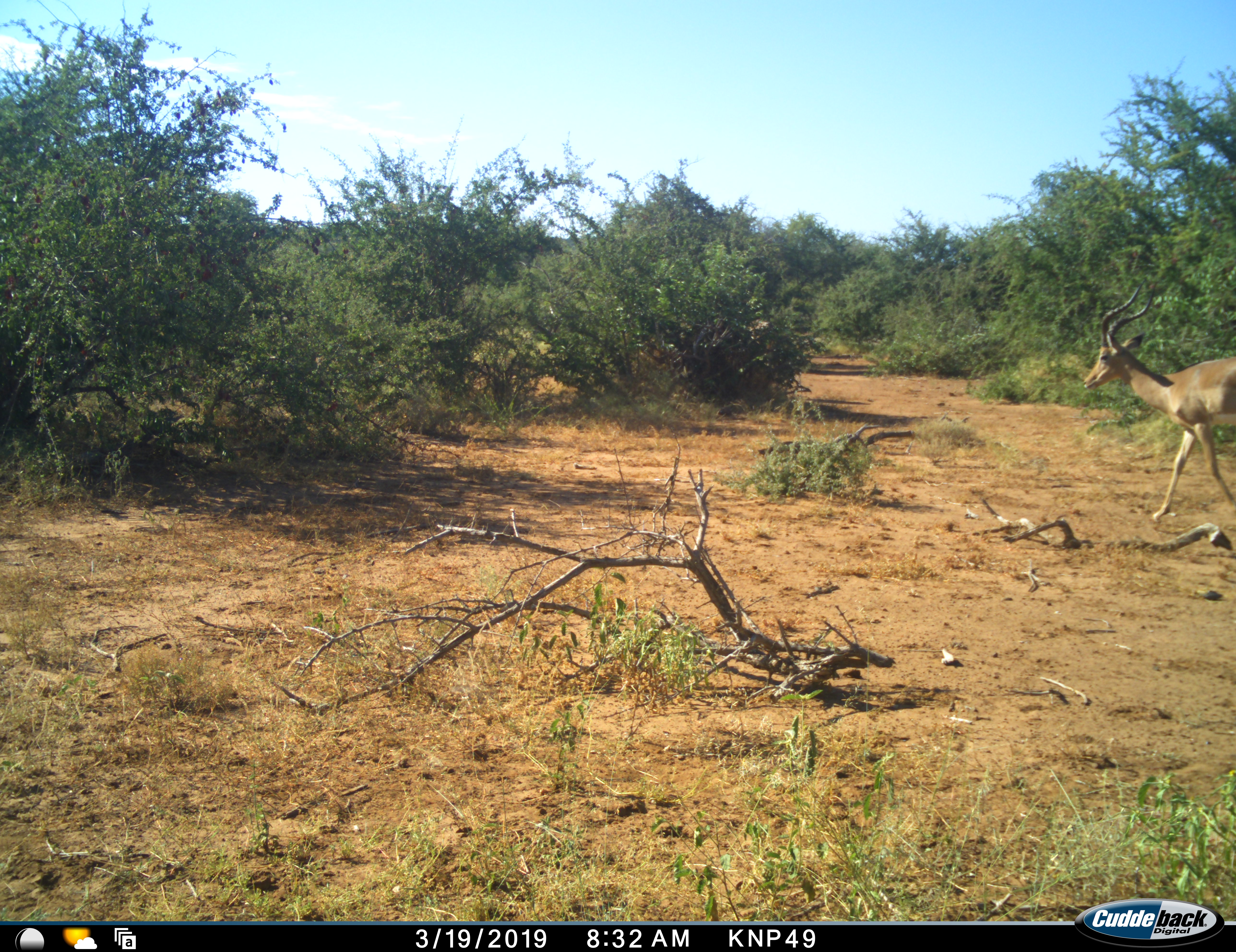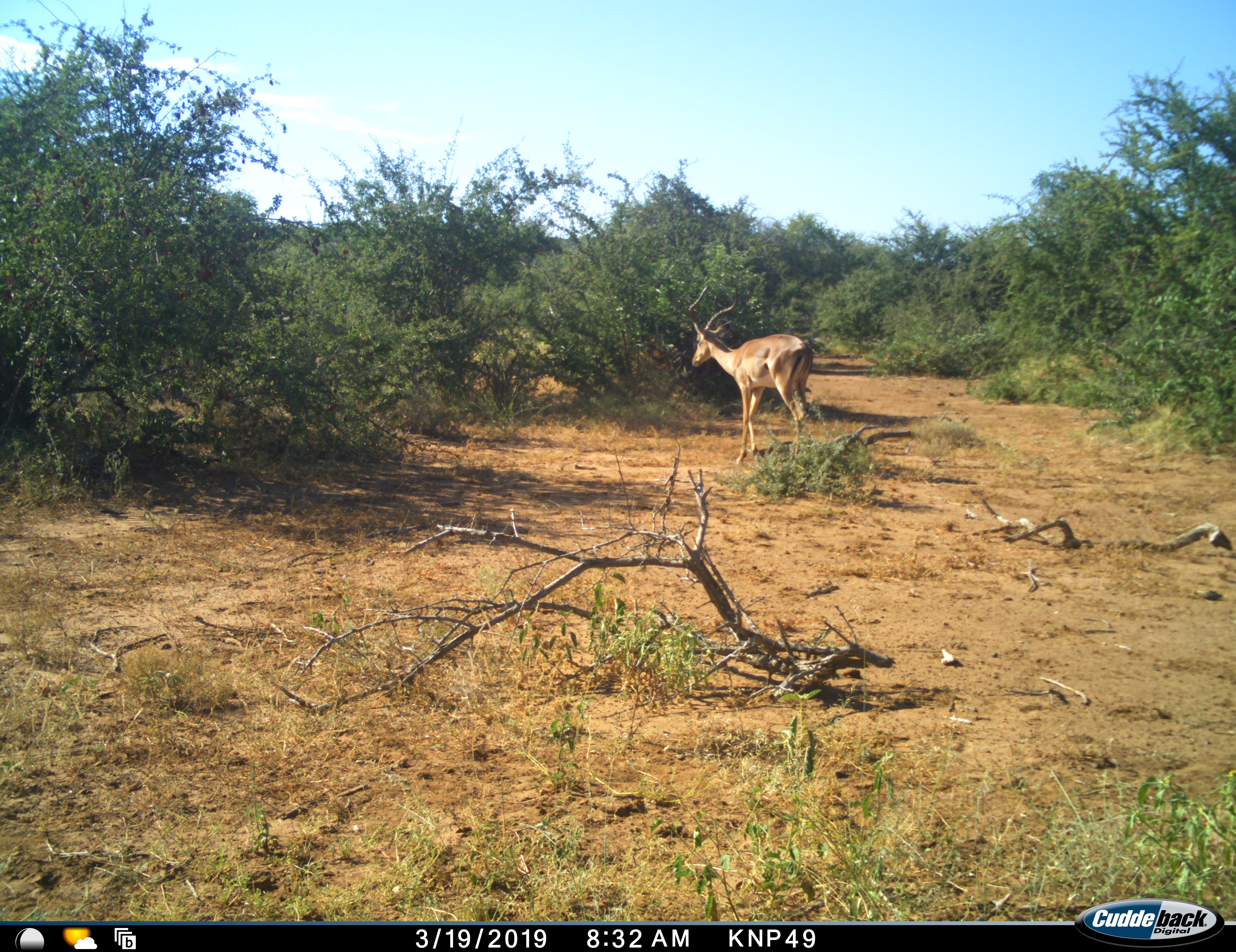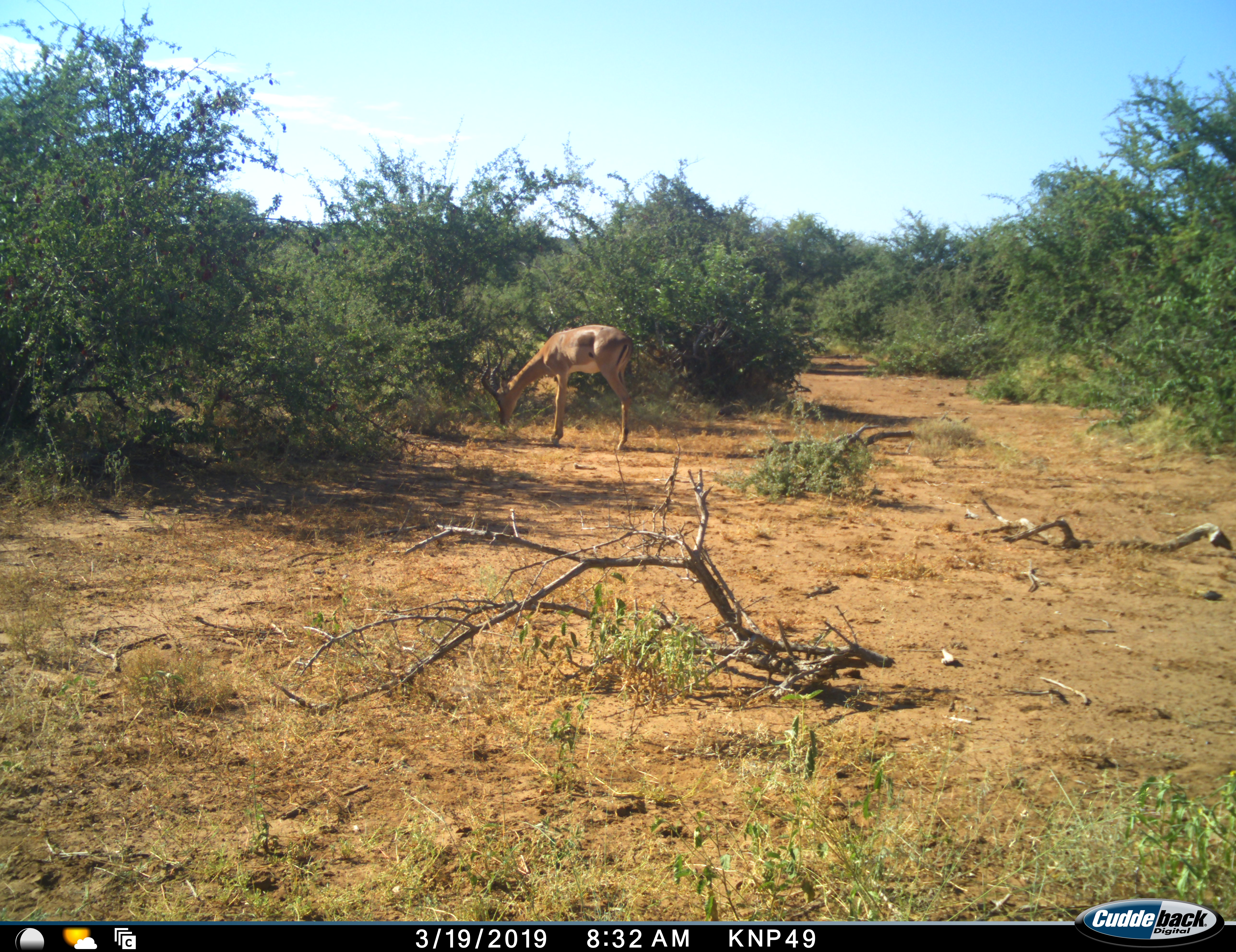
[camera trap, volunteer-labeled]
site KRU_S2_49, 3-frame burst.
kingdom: Animalia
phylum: Chordata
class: Mammalia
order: Artiodactyla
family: Bovidae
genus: Aepyceros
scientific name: Aepyceros melampus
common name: impala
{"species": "impala (Aepyceros melampus)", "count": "1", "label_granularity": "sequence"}